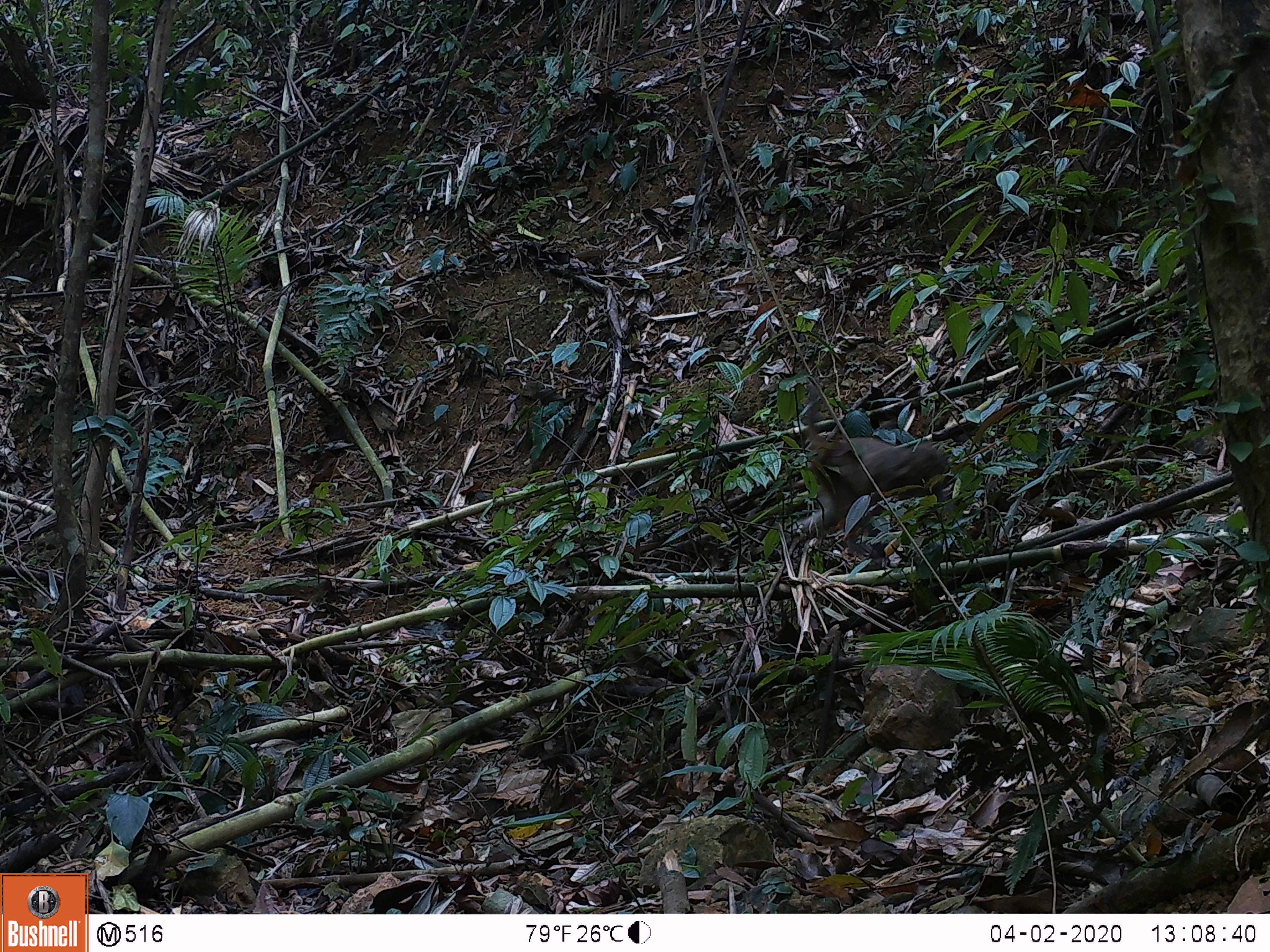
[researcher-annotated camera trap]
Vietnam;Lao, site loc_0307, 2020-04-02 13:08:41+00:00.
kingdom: Animalia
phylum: Chordata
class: Mammalia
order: Primates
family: Cercopithecidae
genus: Macaca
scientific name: Macaca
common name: macaques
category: assam or rhesus macaque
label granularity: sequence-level